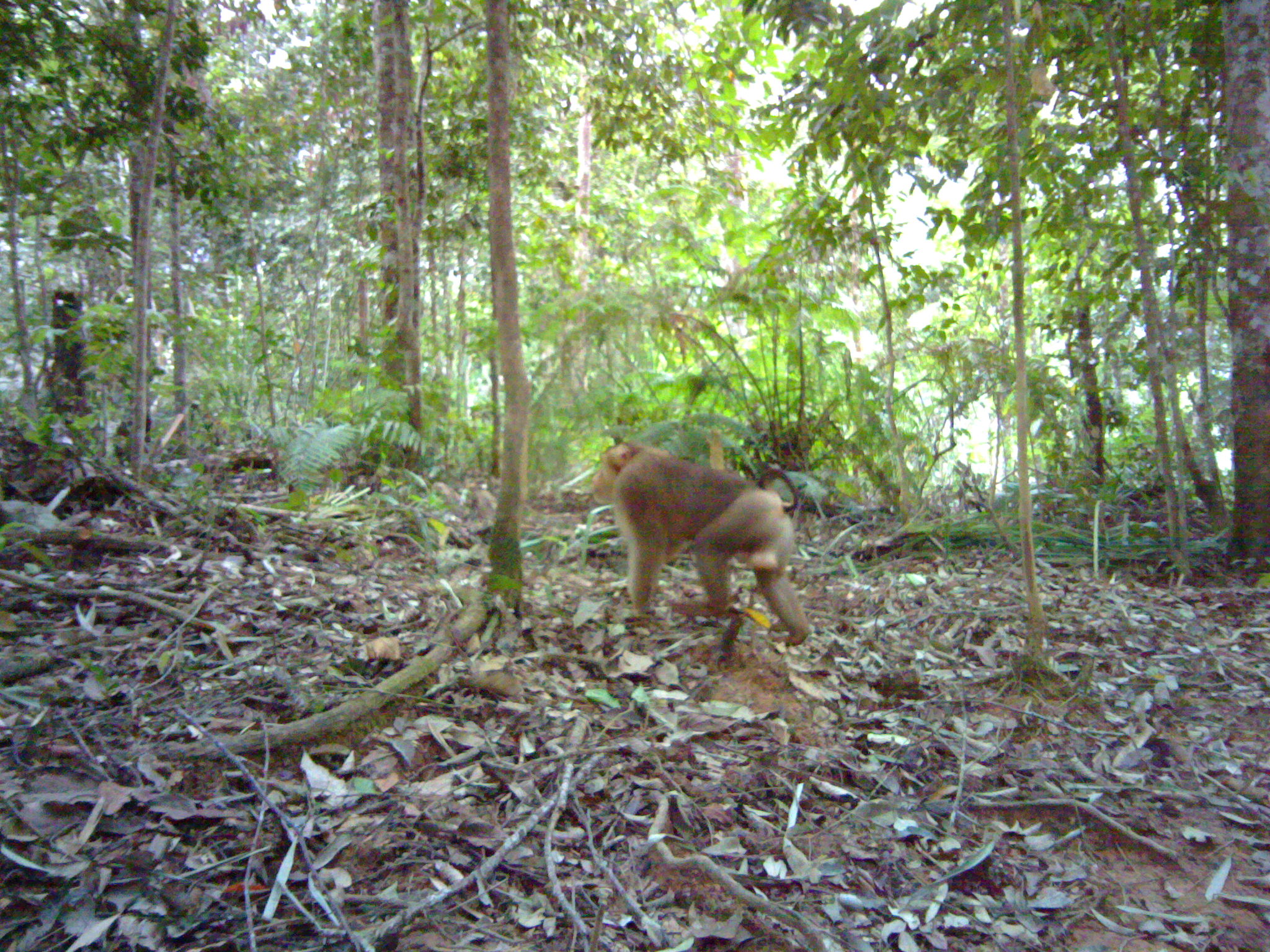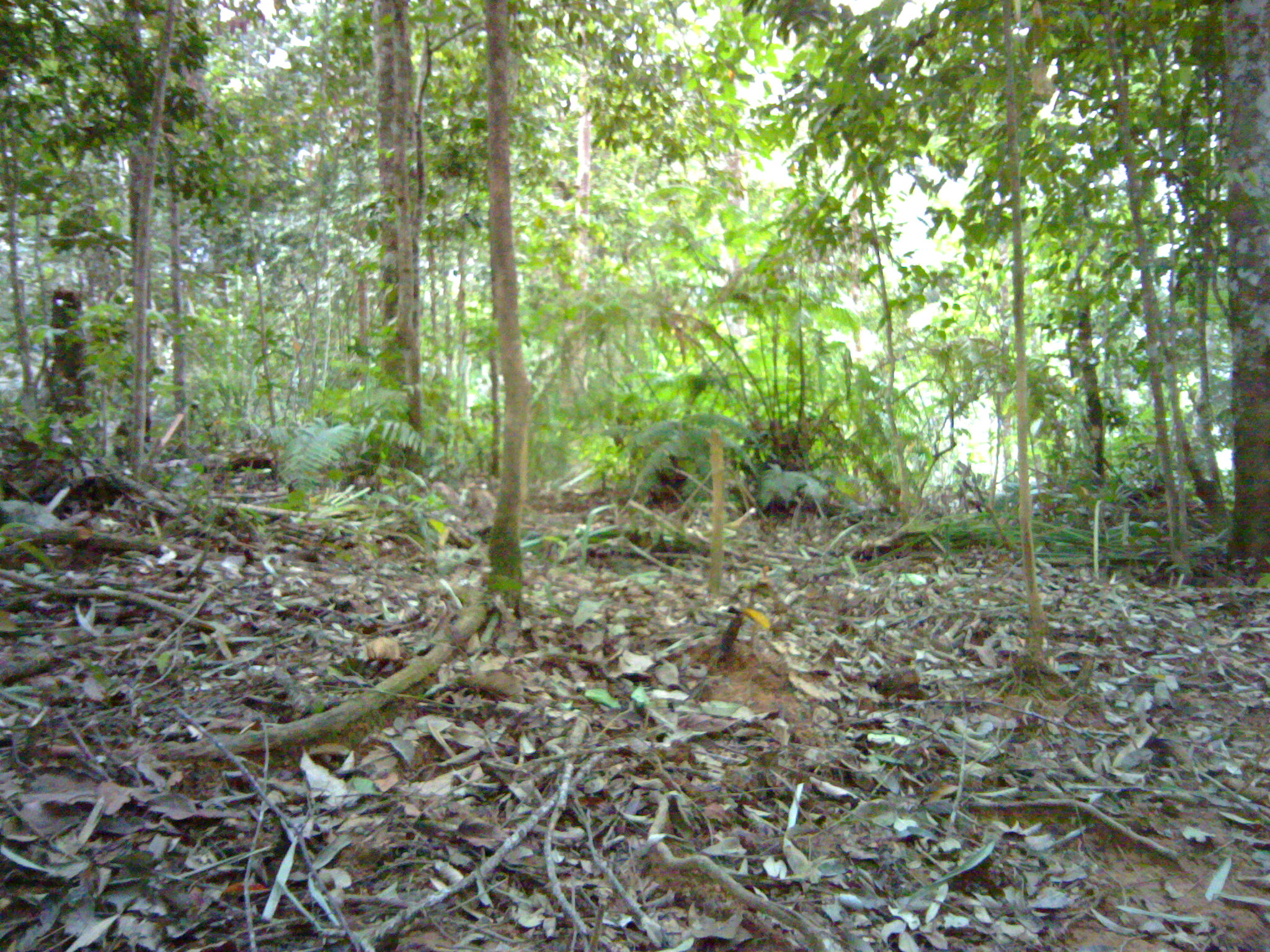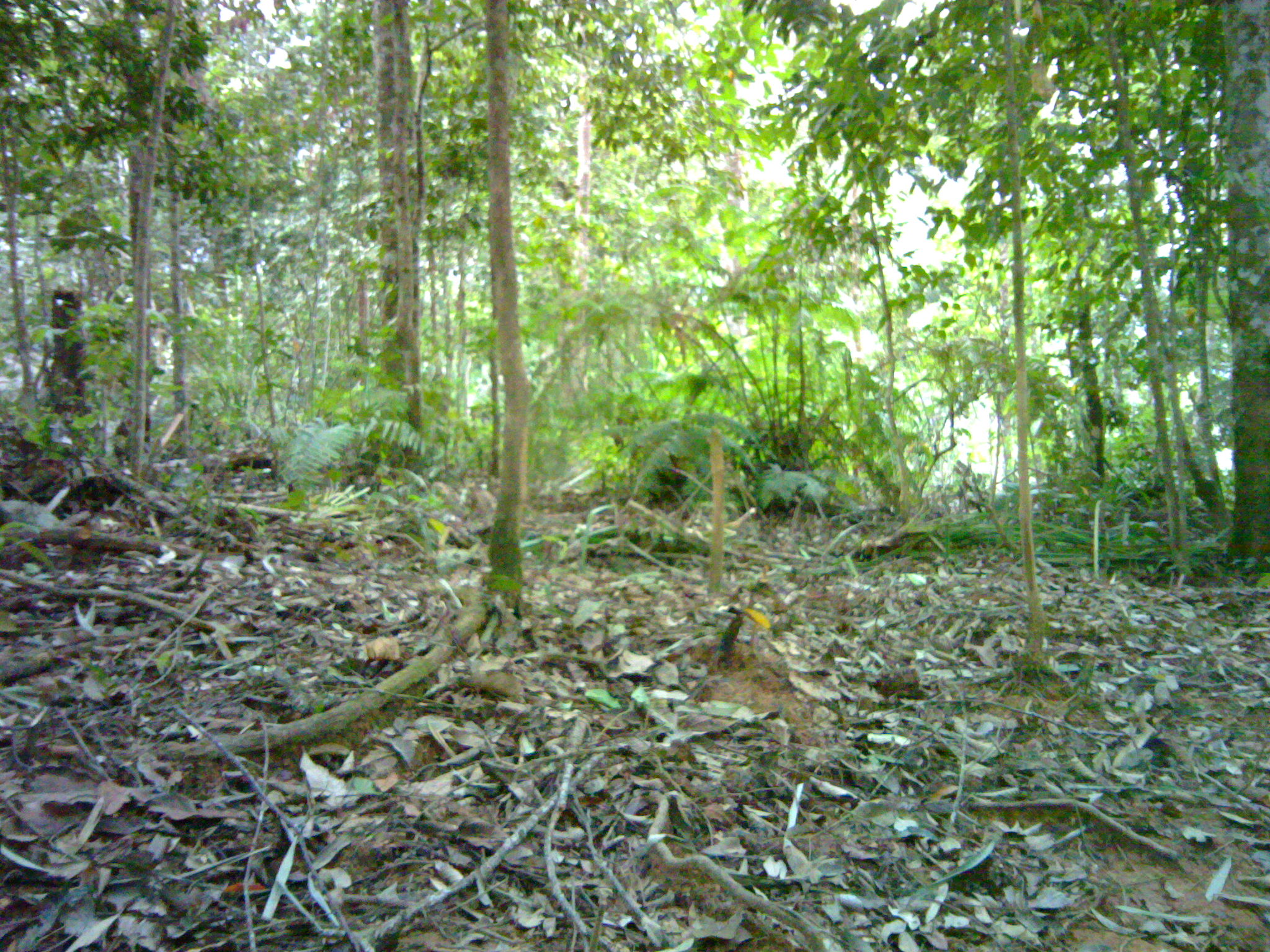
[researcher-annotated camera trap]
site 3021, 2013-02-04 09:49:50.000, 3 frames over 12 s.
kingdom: Animalia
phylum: Chordata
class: Mammalia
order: Primates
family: Cercopithecidae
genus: Macaca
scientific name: Macaca nemestrina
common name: southern pig-tailed macaque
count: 1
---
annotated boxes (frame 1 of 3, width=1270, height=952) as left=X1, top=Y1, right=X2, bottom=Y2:
macaca nemestrina: left=589, top=441, right=811, bottom=646